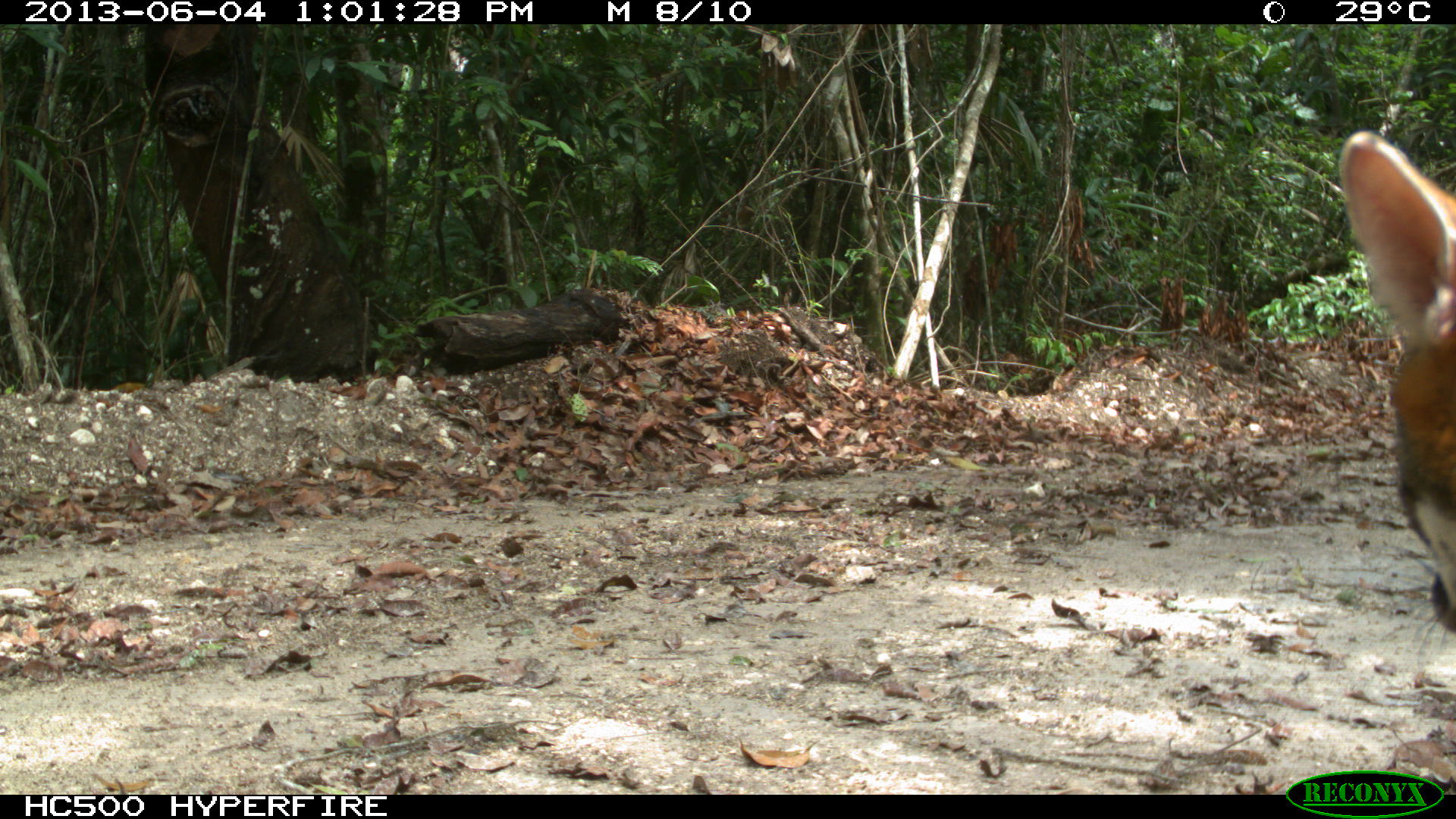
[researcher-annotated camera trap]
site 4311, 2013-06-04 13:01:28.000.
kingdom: Animalia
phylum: Chordata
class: Mammalia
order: Carnivora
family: Canidae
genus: Urocyon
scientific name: Urocyon cinereoargenteus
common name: gray fox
Urocyon cinereoargenteus (gray fox), count 1.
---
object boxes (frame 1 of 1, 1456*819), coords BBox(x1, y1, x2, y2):
urocyon cinereoargenteus: BBox(1336, 128, 1456, 670)